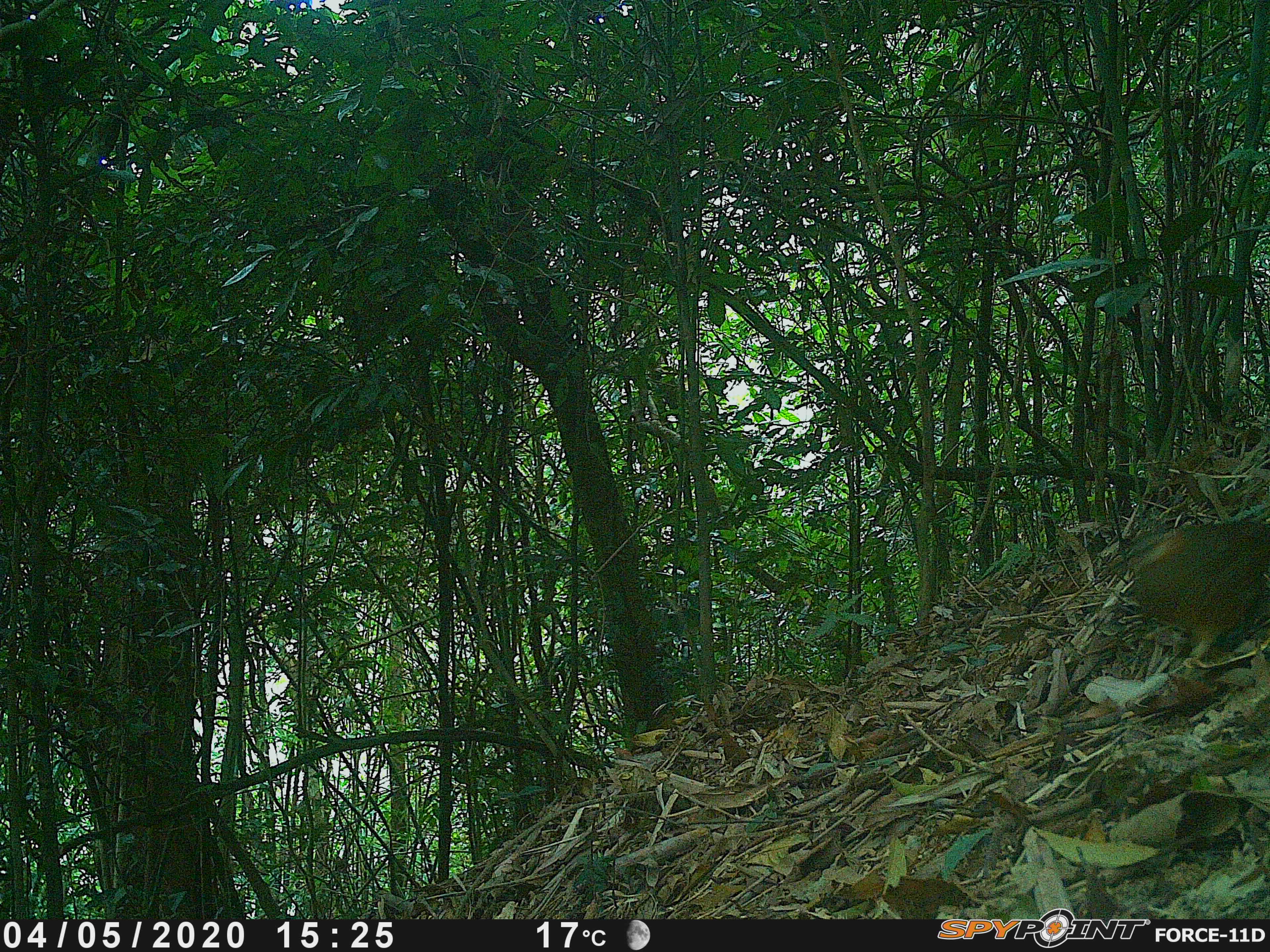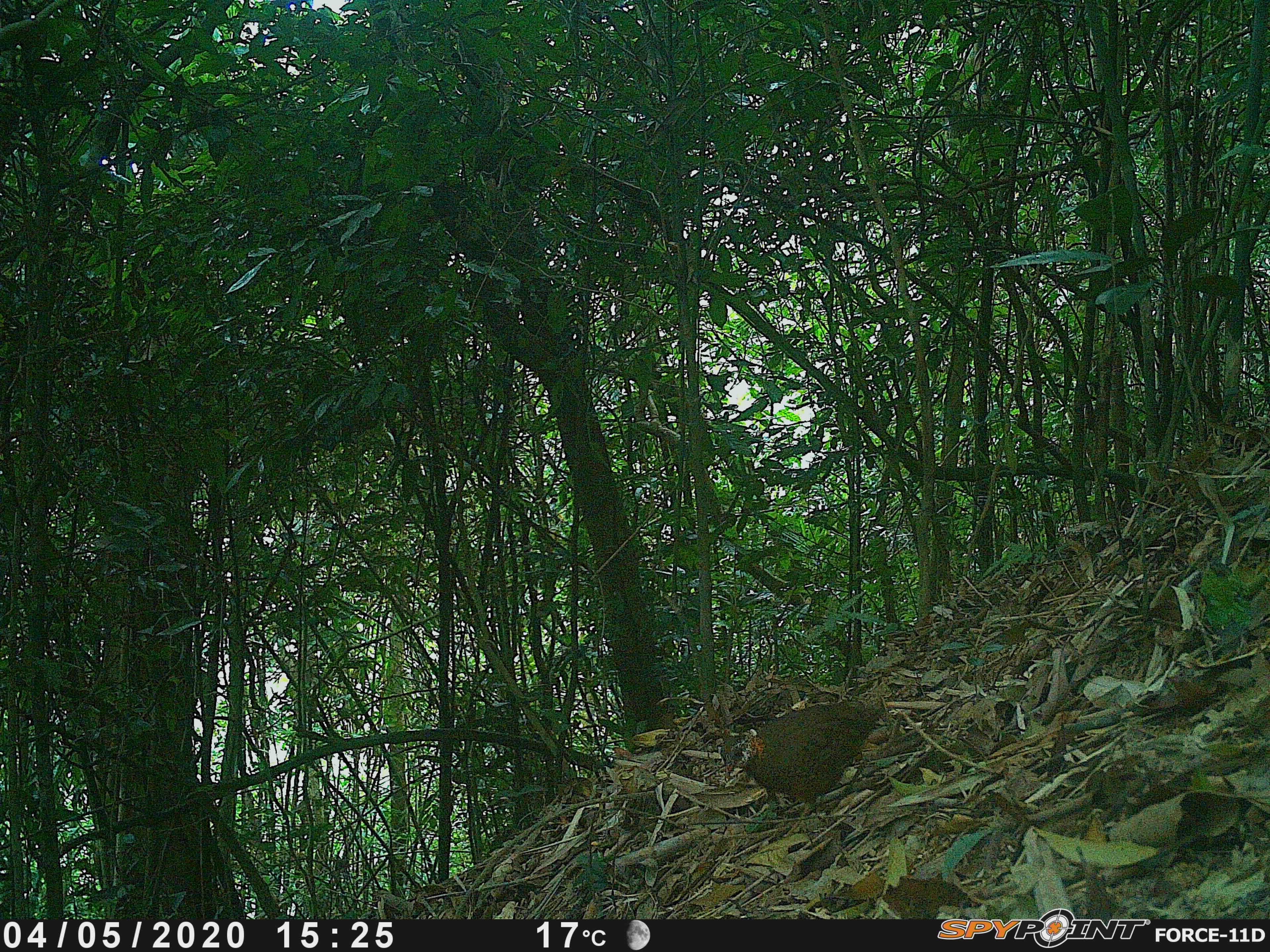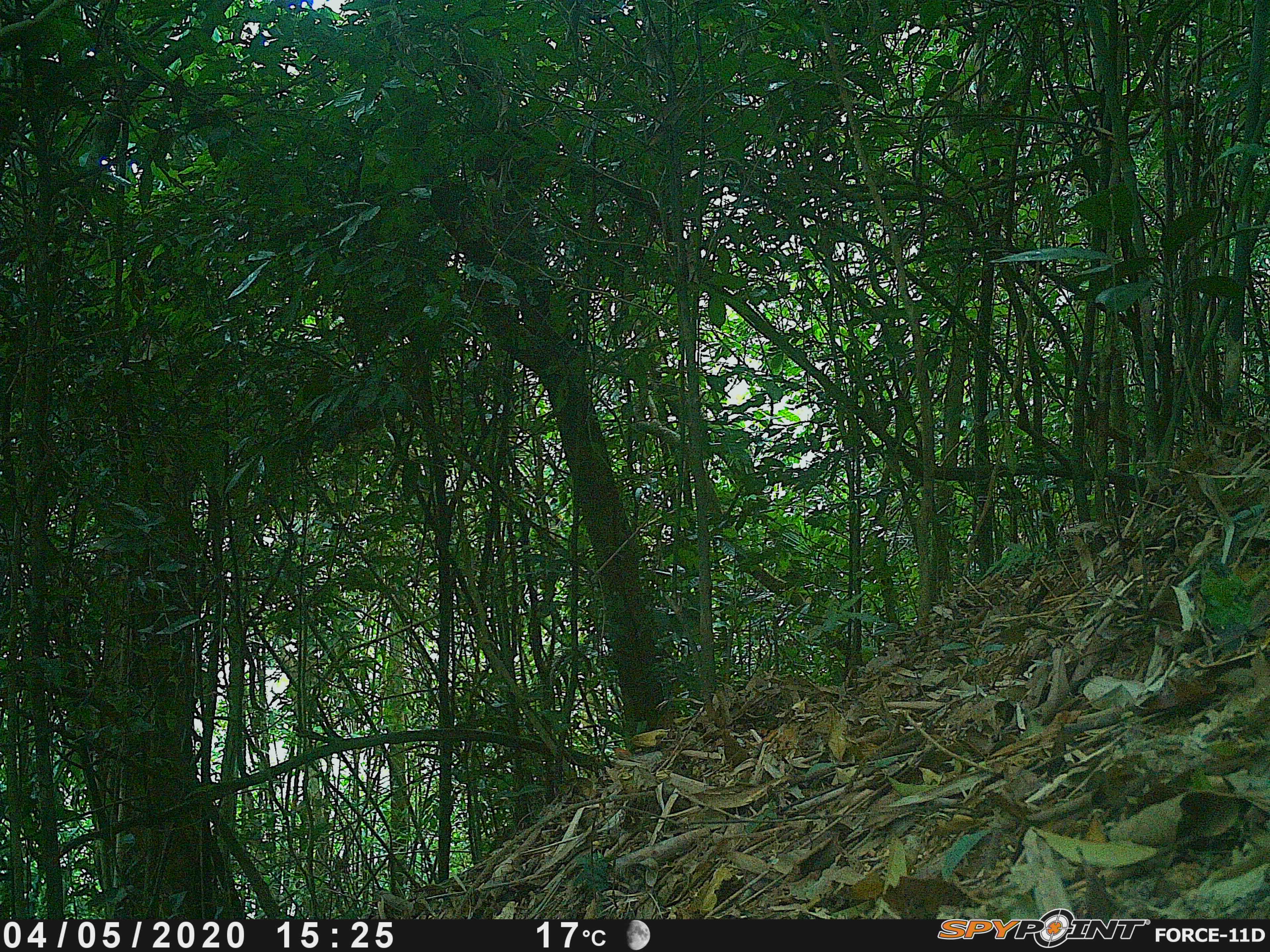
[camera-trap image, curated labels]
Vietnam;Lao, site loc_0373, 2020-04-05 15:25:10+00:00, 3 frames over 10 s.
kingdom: Animalia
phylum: Chordata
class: Aves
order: Galliformes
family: Phasianidae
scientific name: Phasianidae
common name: partridge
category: unidentified partridge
Unidentified partridge (partridge) (Phasianidae). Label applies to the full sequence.